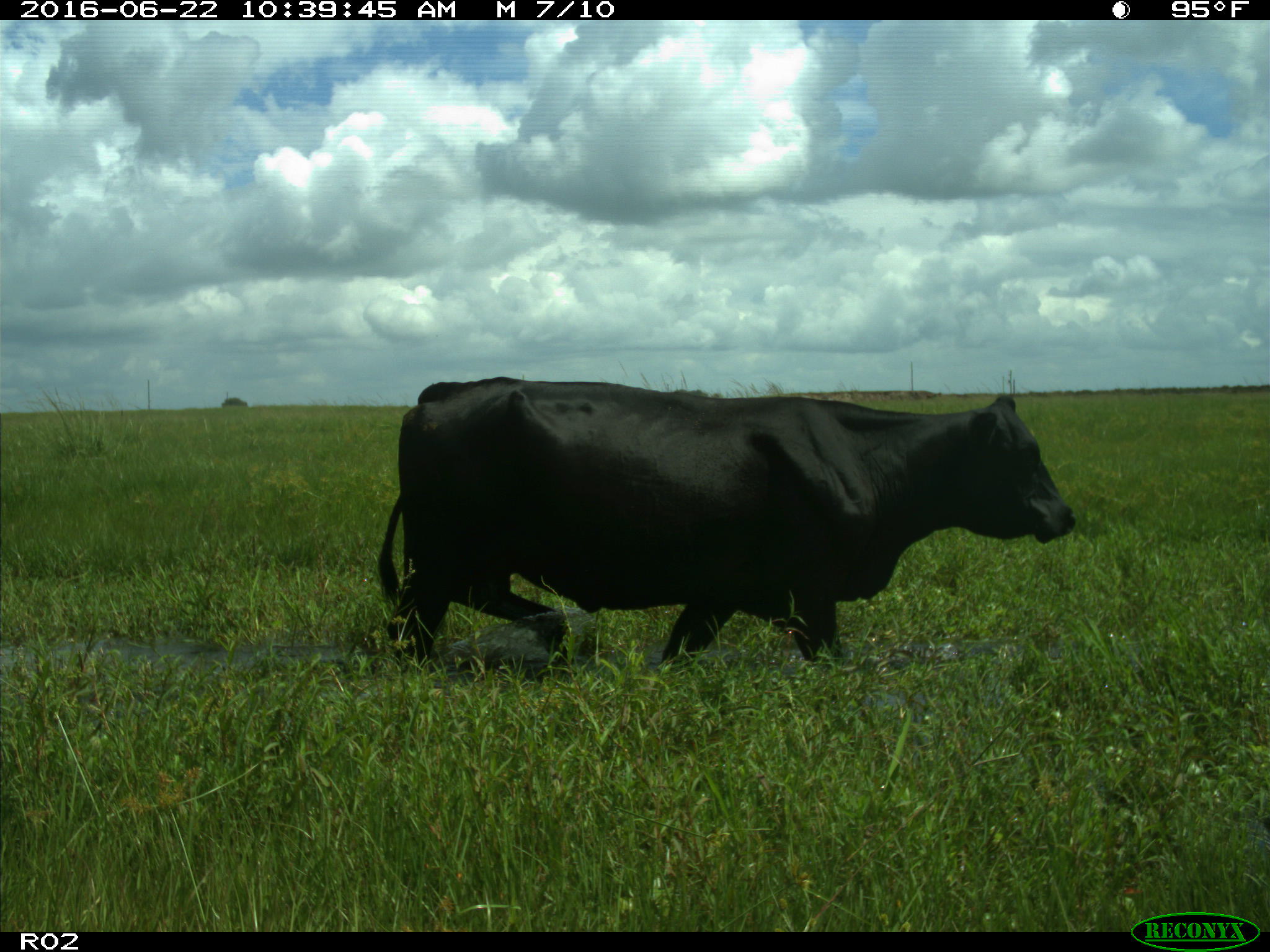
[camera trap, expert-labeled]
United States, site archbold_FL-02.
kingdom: Animalia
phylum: Chordata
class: Mammalia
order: Artiodactyla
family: Bovidae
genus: Bos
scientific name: Bos taurus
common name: domestic cow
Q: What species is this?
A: Bos taurus (domestic cow).